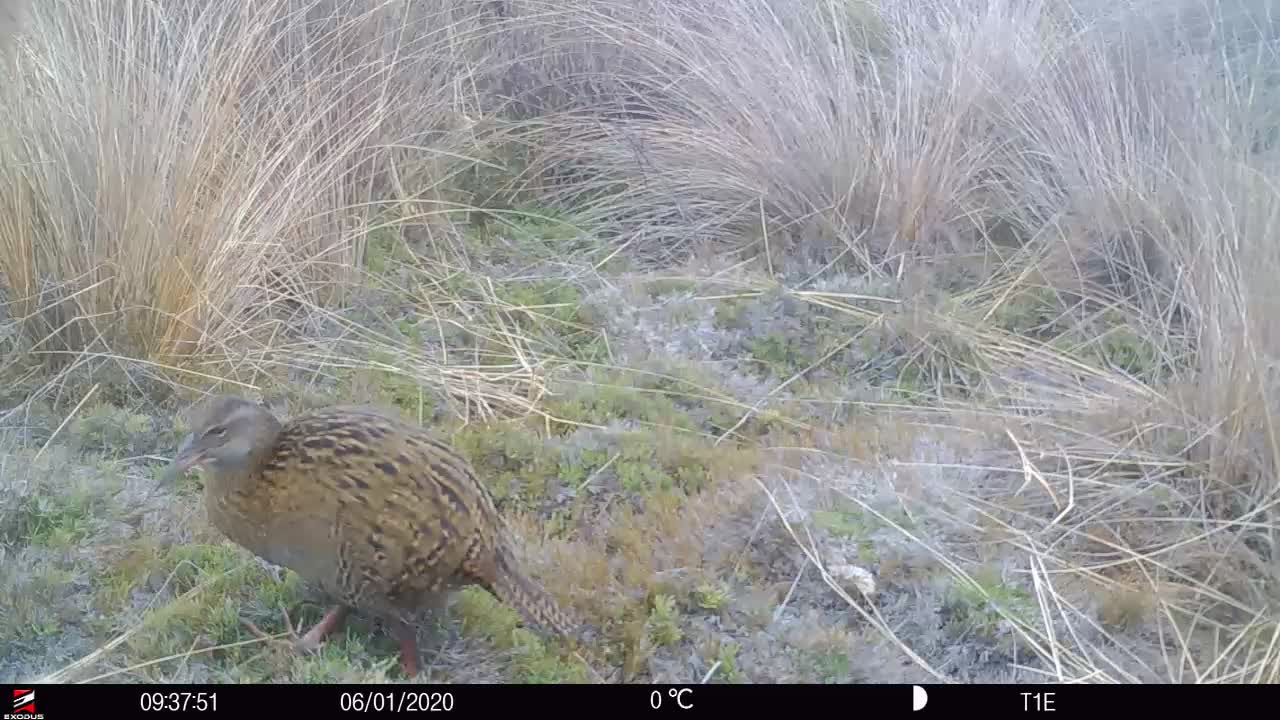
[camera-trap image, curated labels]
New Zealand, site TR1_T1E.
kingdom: Animalia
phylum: Chordata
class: Aves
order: Gruiformes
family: Rallidae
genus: Gallirallus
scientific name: Gallirallus australis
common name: weka